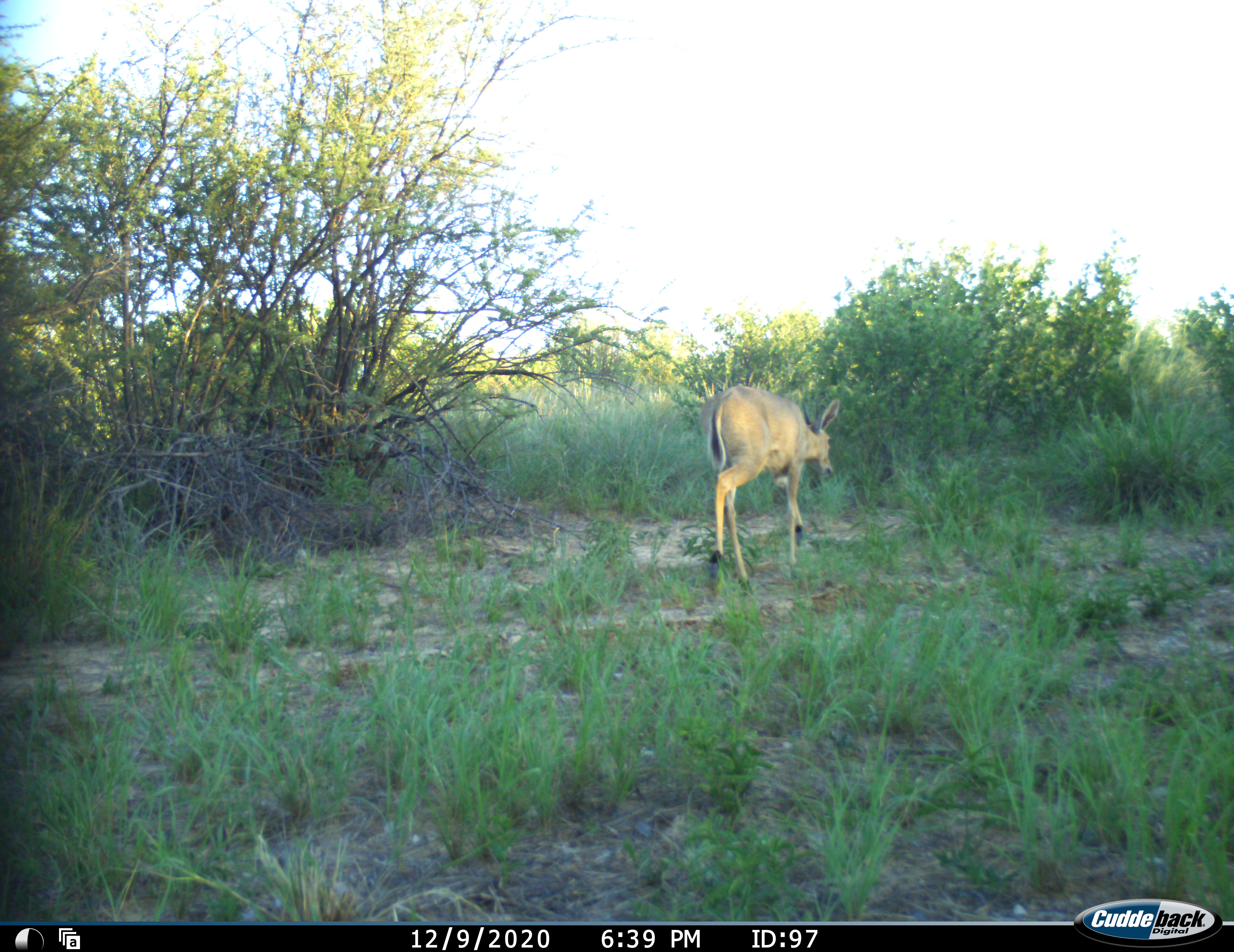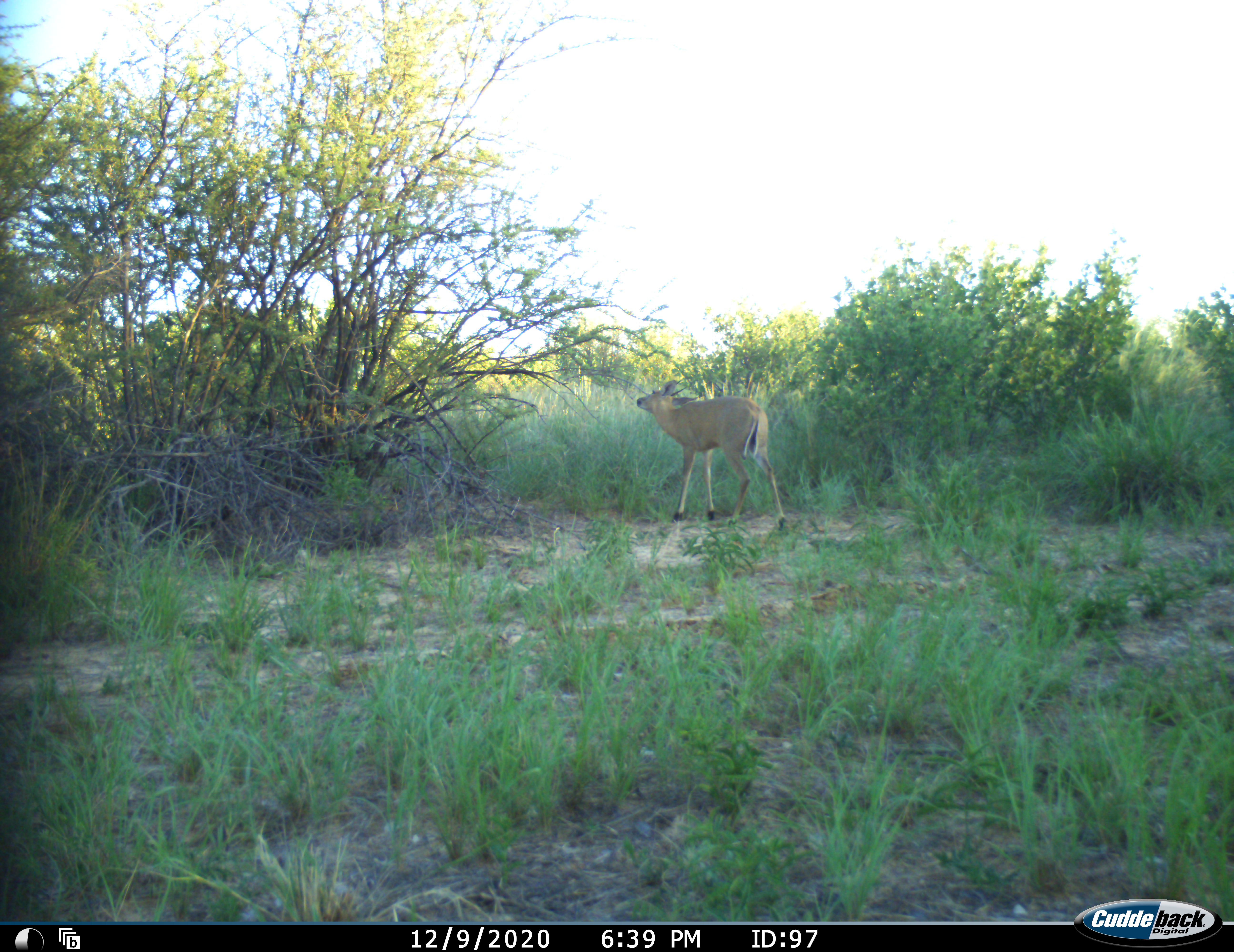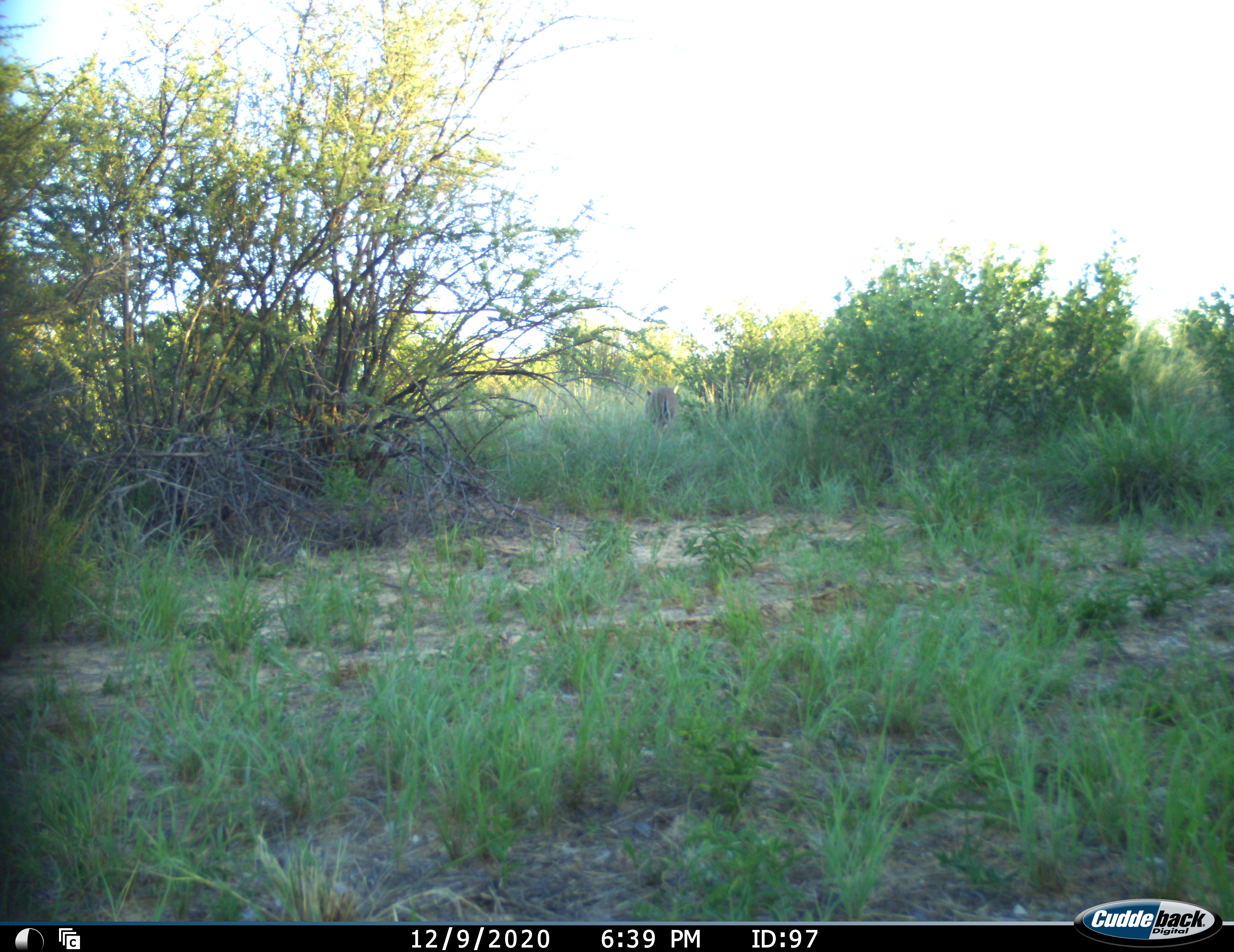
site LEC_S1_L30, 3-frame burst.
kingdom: Animalia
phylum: Chordata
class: Mammalia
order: Artiodactyla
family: Bovidae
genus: Sylvicapra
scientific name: Sylvicapra grimmia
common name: common duiker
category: duikercommongrey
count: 1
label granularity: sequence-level